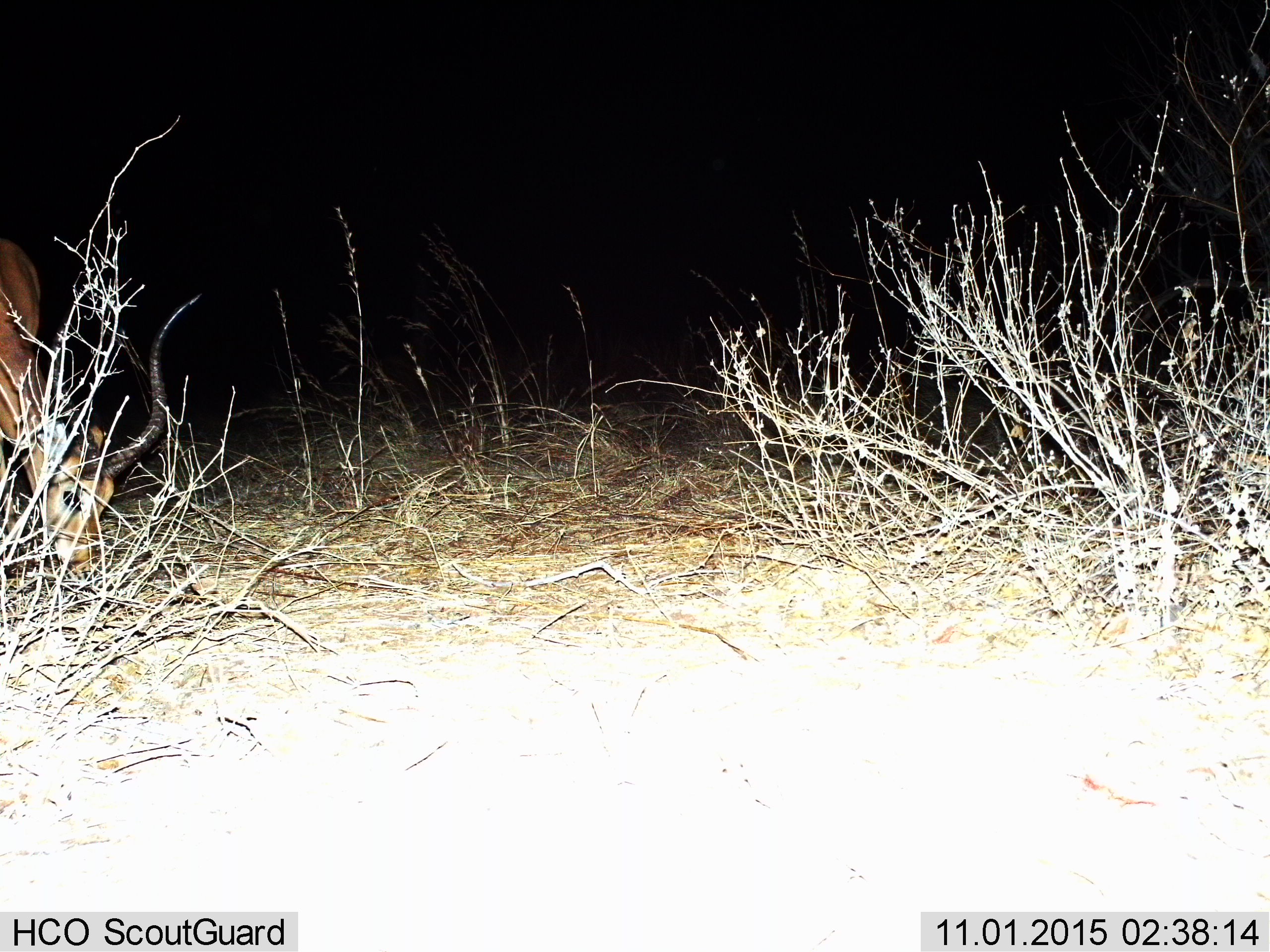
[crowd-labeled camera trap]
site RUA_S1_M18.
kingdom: Animalia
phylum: Chordata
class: Mammalia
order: Artiodactyla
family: Bovidae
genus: Aepyceros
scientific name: Aepyceros melampus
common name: impala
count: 1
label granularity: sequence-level